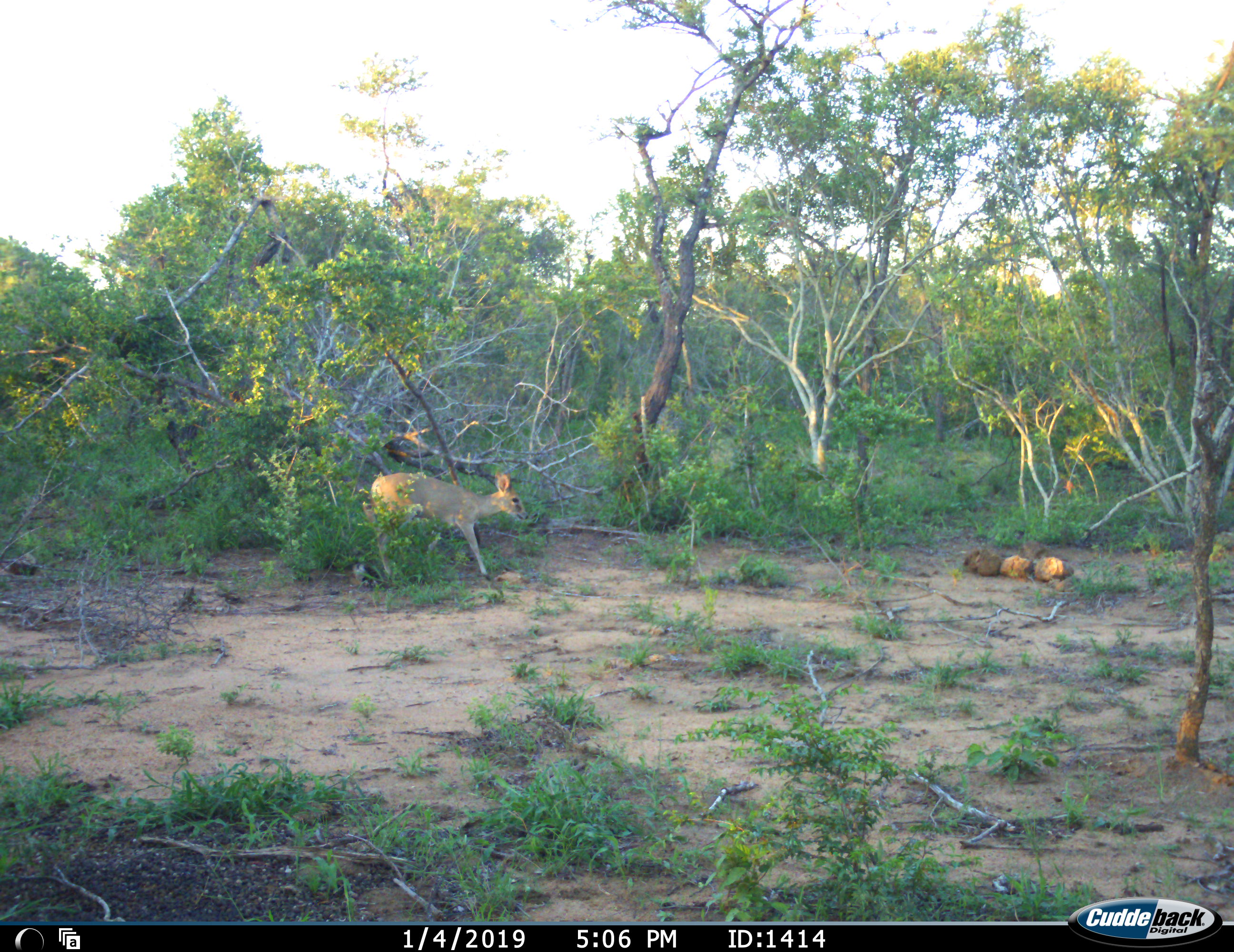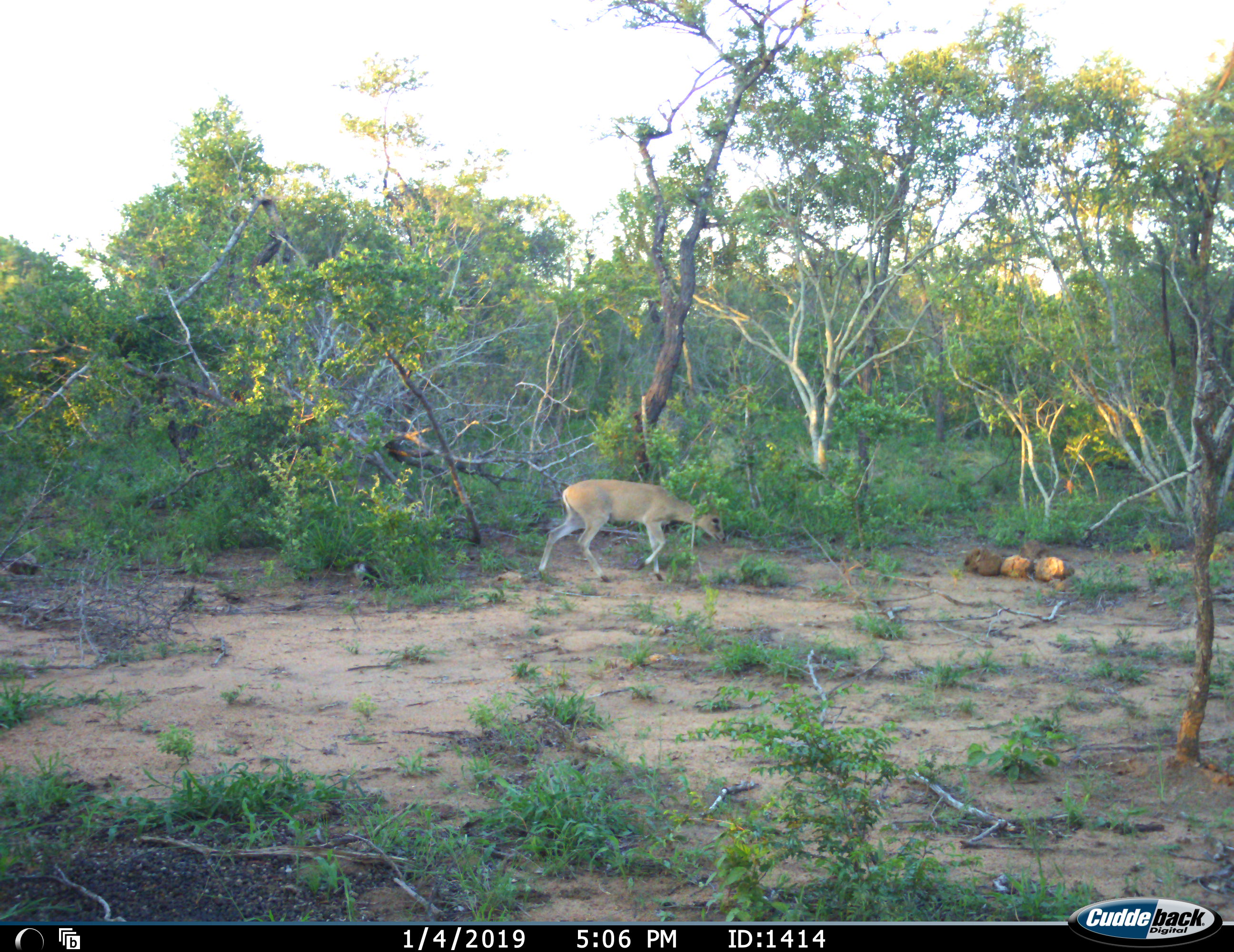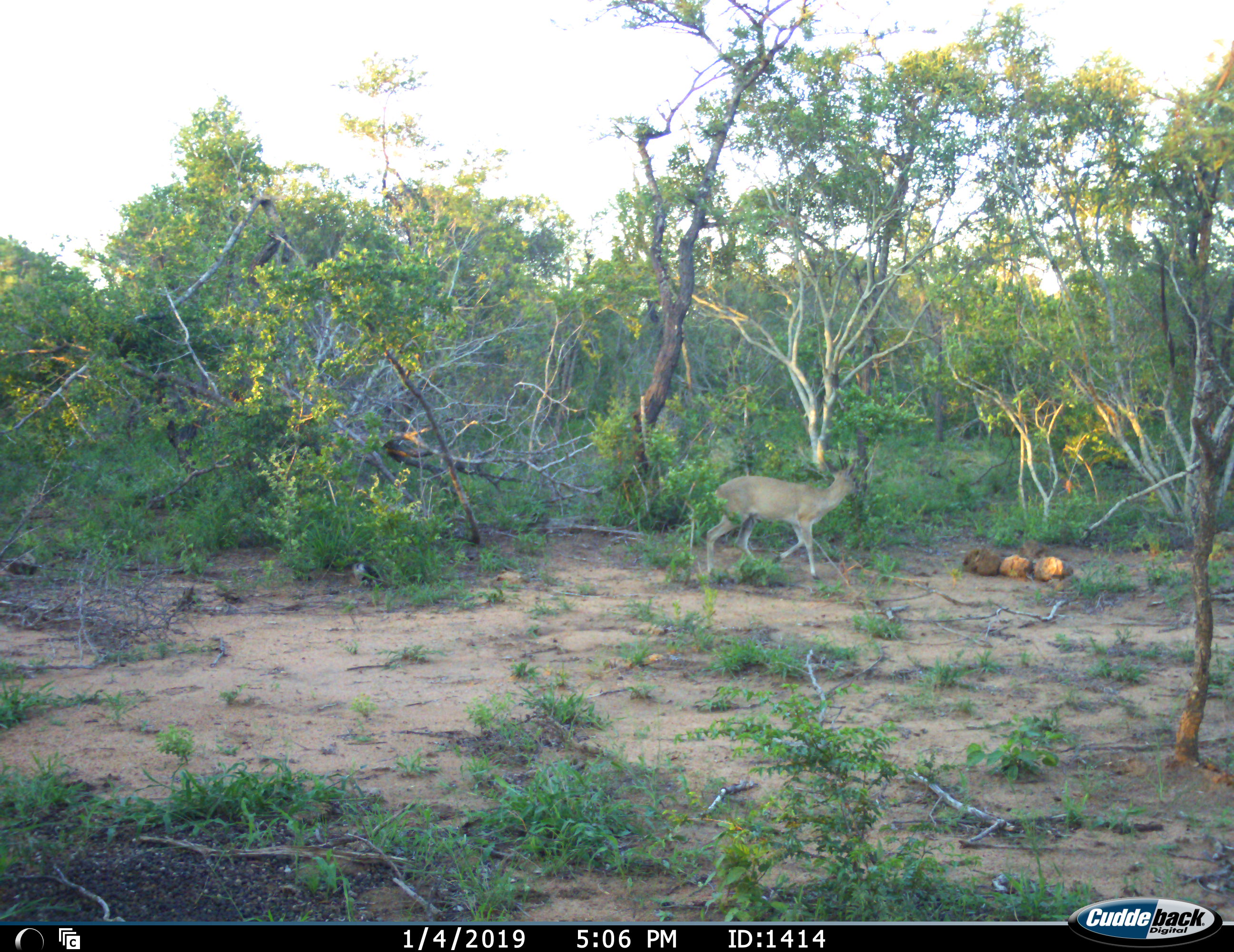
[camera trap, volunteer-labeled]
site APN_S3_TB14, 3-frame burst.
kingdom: Animalia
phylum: Chordata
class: Mammalia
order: Artiodactyla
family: Bovidae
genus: Sylvicapra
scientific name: Sylvicapra grimmia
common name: common duiker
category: duikercommongrey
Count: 1.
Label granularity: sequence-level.